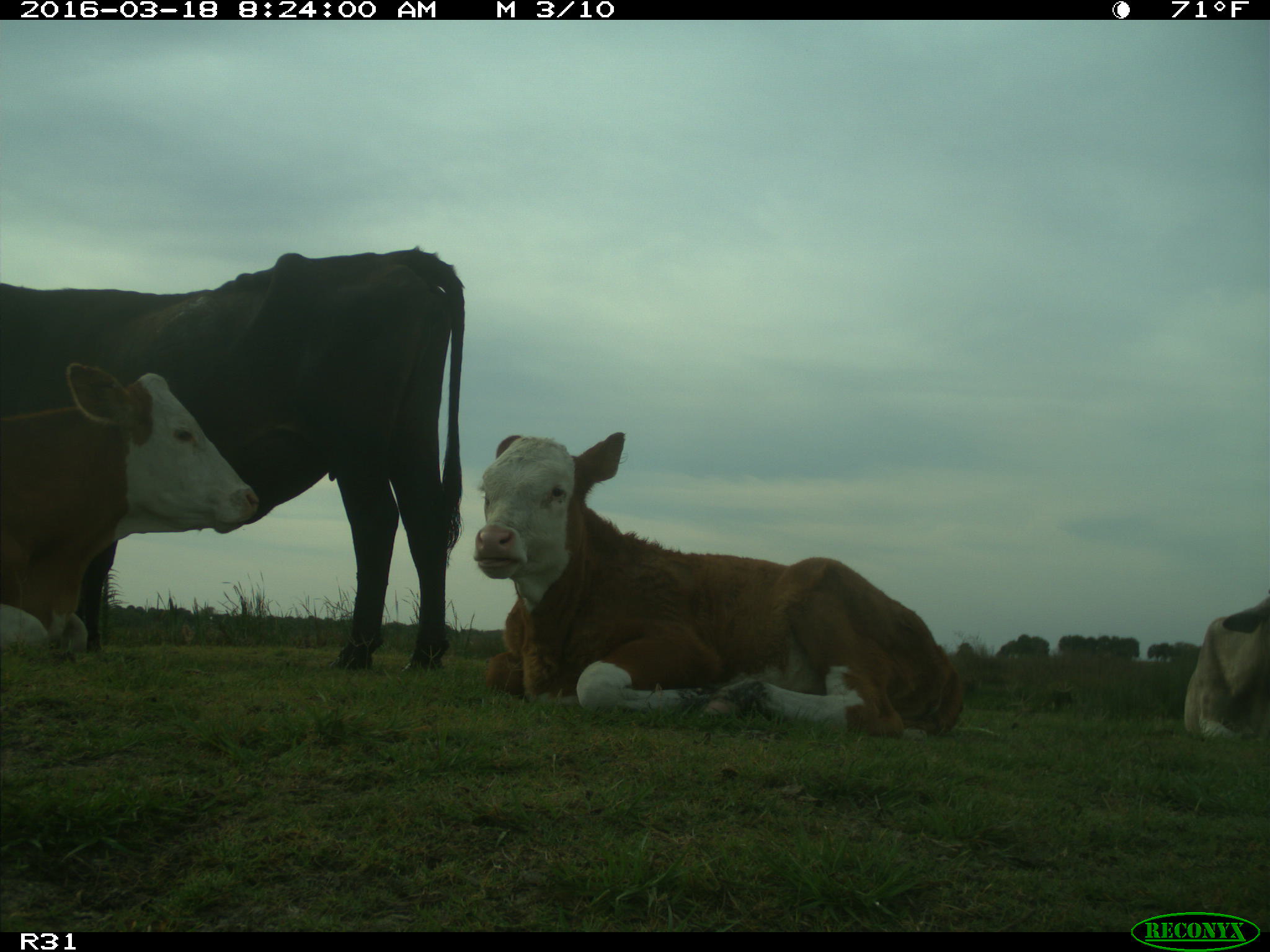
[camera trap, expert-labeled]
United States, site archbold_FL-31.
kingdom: Animalia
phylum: Chordata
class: Mammalia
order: Artiodactyla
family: Bovidae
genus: Bos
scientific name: Bos taurus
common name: domestic cow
Bos taurus (domestic cow).